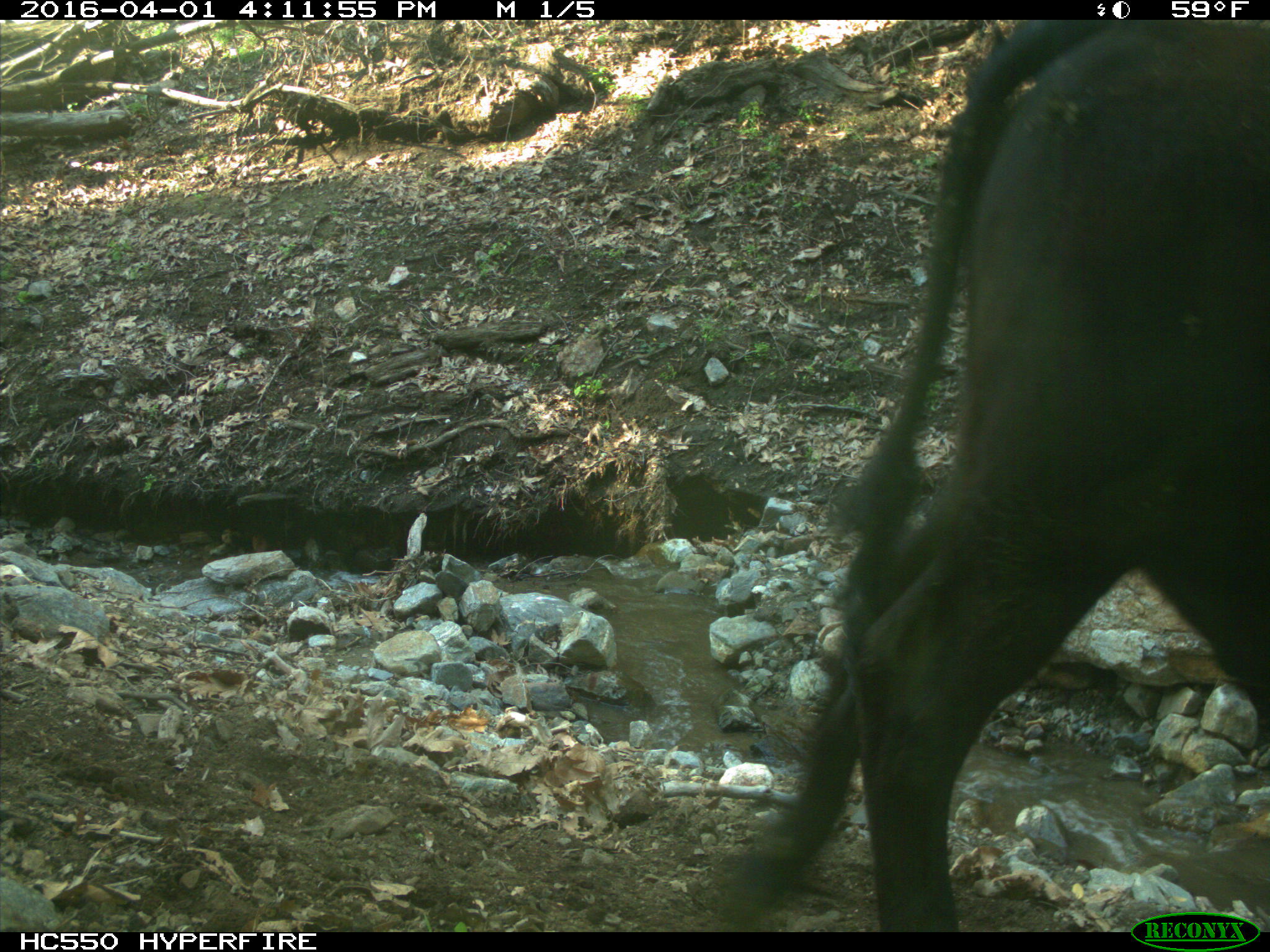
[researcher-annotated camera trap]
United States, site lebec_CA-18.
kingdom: Animalia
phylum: Chordata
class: Mammalia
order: Artiodactyla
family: Bovidae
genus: Bos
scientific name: Bos taurus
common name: domestic cow